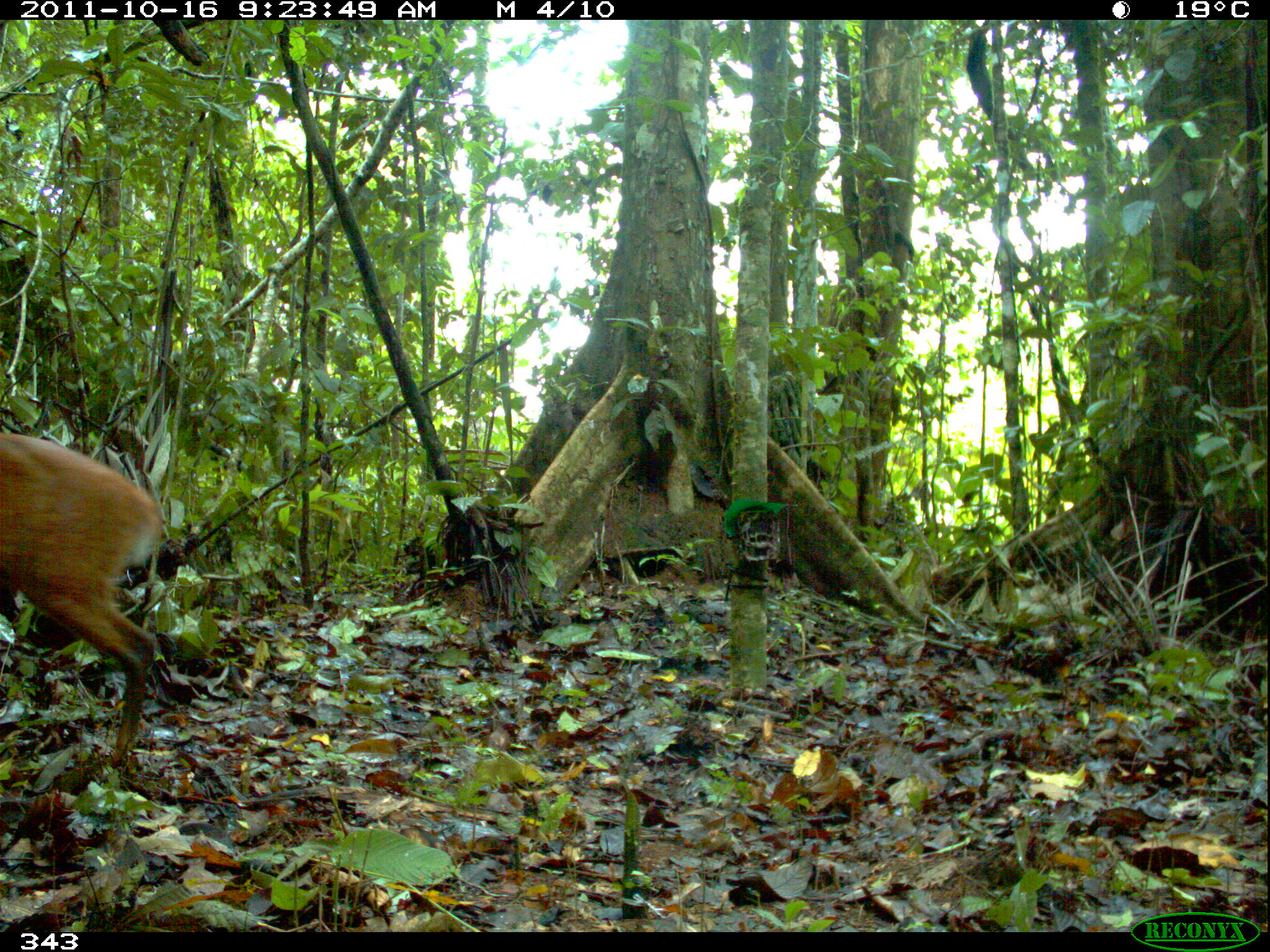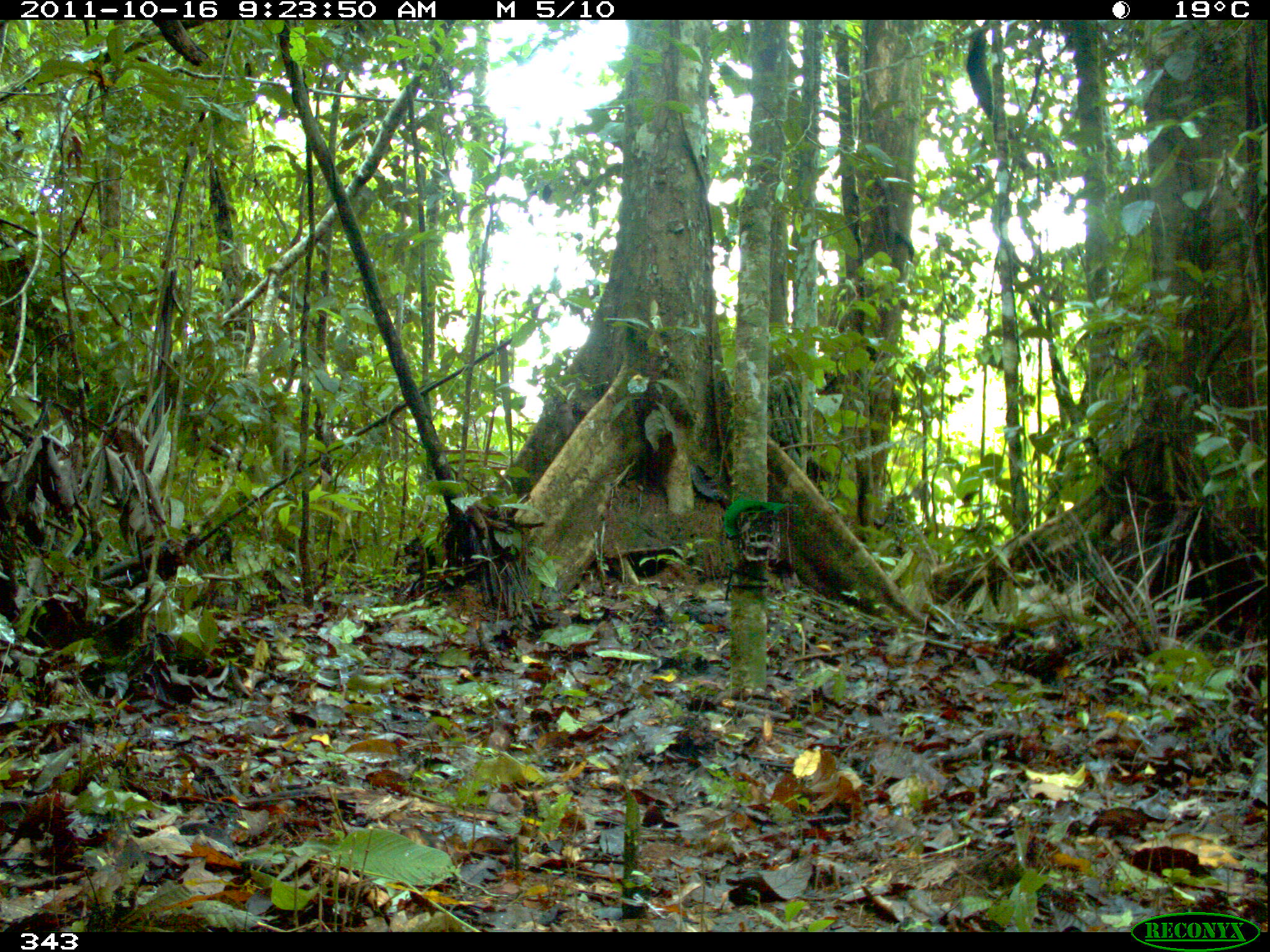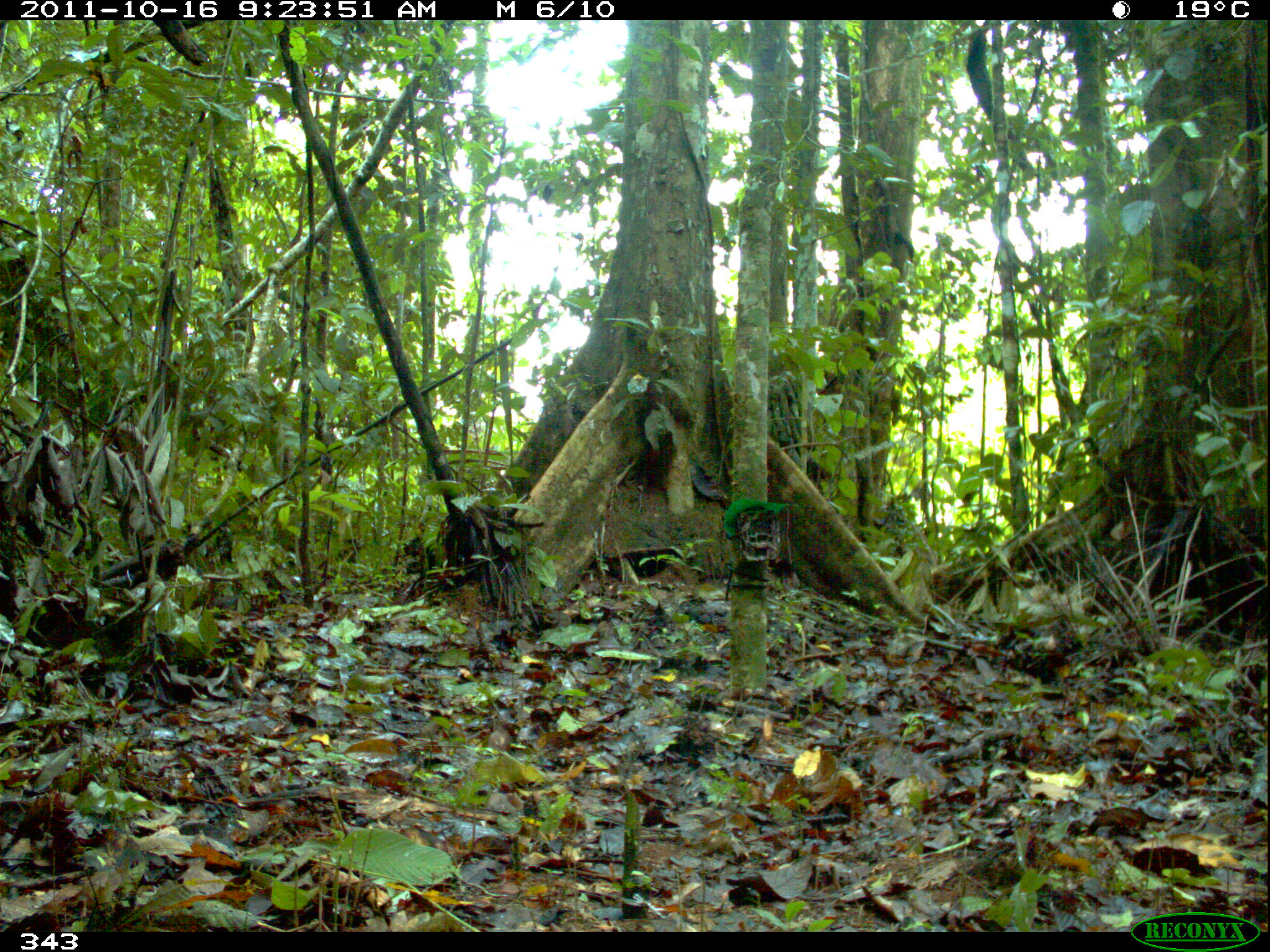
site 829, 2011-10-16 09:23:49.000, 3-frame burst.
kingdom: Animalia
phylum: Chordata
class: Mammalia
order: Artiodactyla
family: Cervidae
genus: Mazama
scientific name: Mazama americana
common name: red brocket